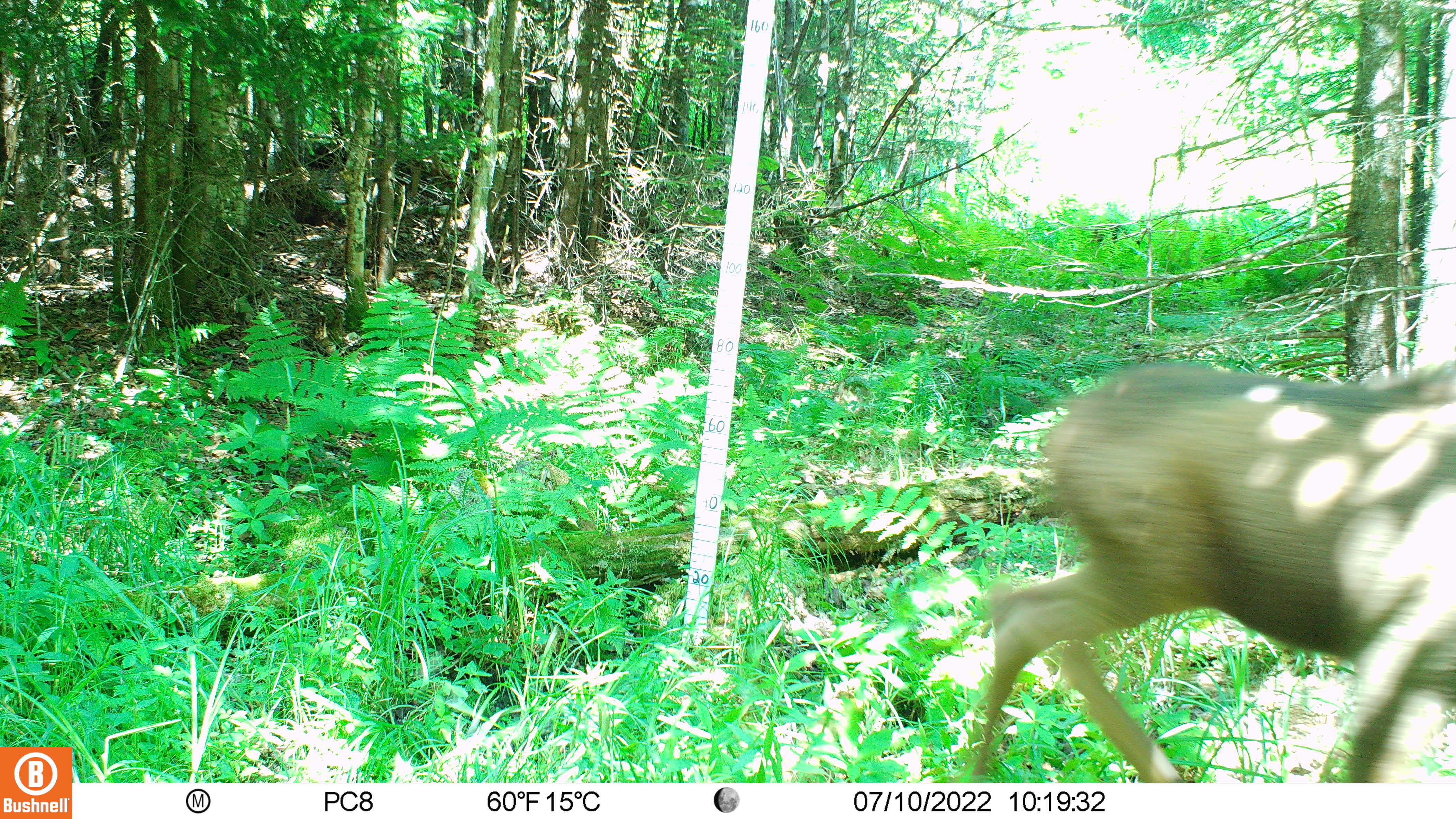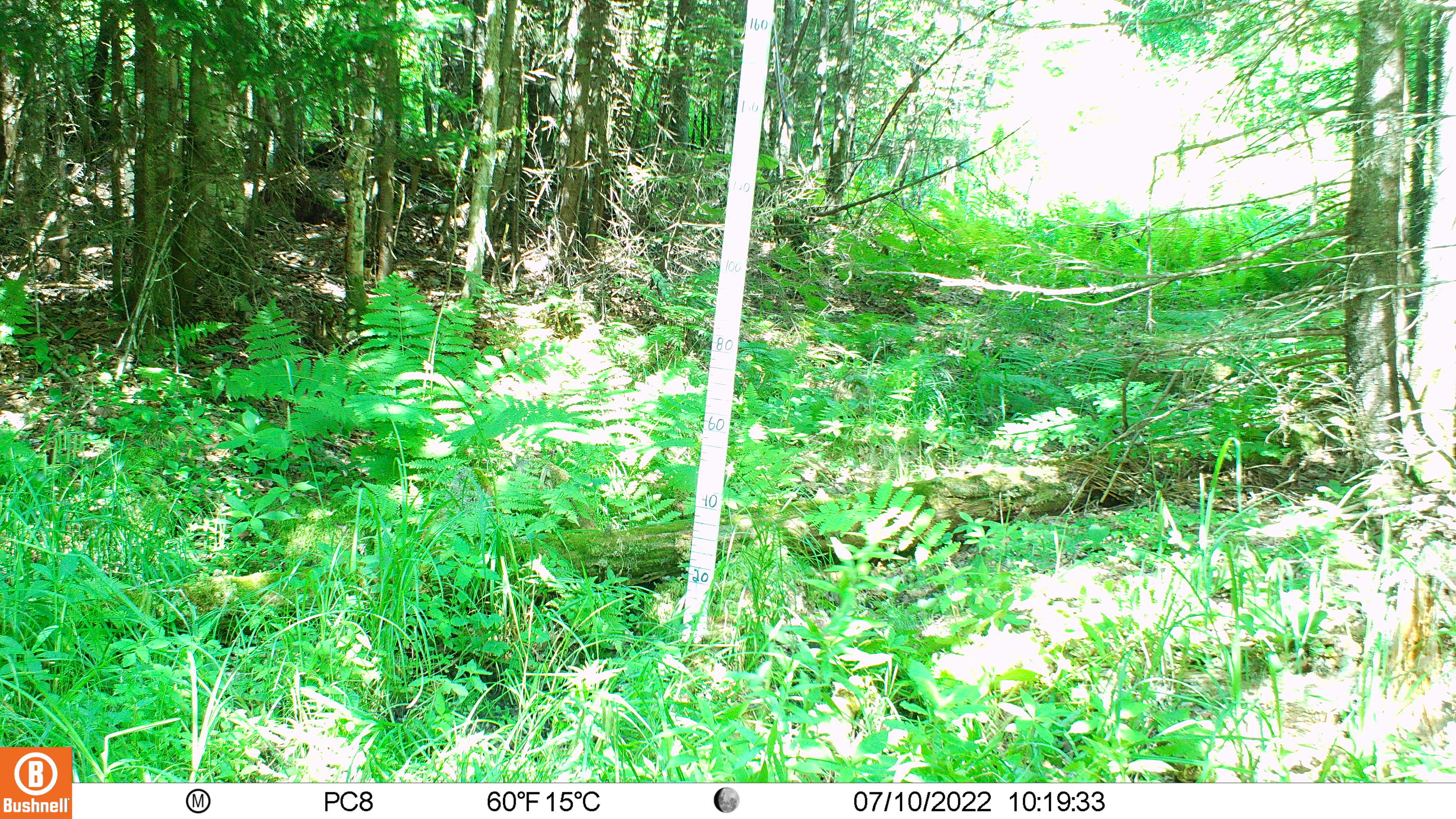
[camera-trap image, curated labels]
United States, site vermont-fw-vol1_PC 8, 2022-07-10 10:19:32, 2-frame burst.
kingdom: Animalia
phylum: Chordata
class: Mammalia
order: Artiodactyla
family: Cervidae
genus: Alces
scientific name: Alces alces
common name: moose